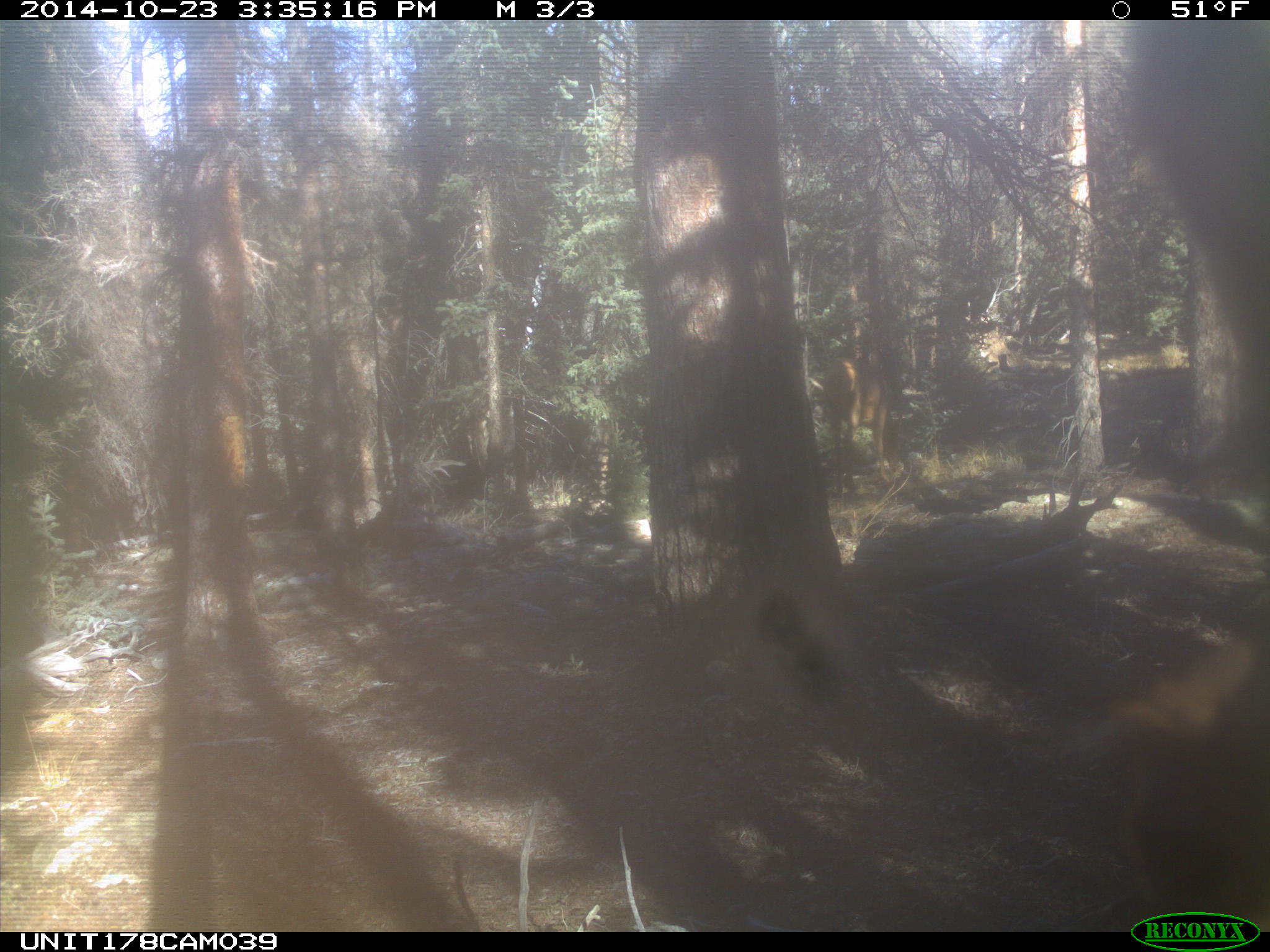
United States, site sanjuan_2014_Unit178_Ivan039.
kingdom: Animalia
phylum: Chordata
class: Mammalia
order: Artiodactyla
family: Cervidae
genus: Cervus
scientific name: Cervus elaphus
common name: red deer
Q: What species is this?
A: Cervus elaphus (red deer).